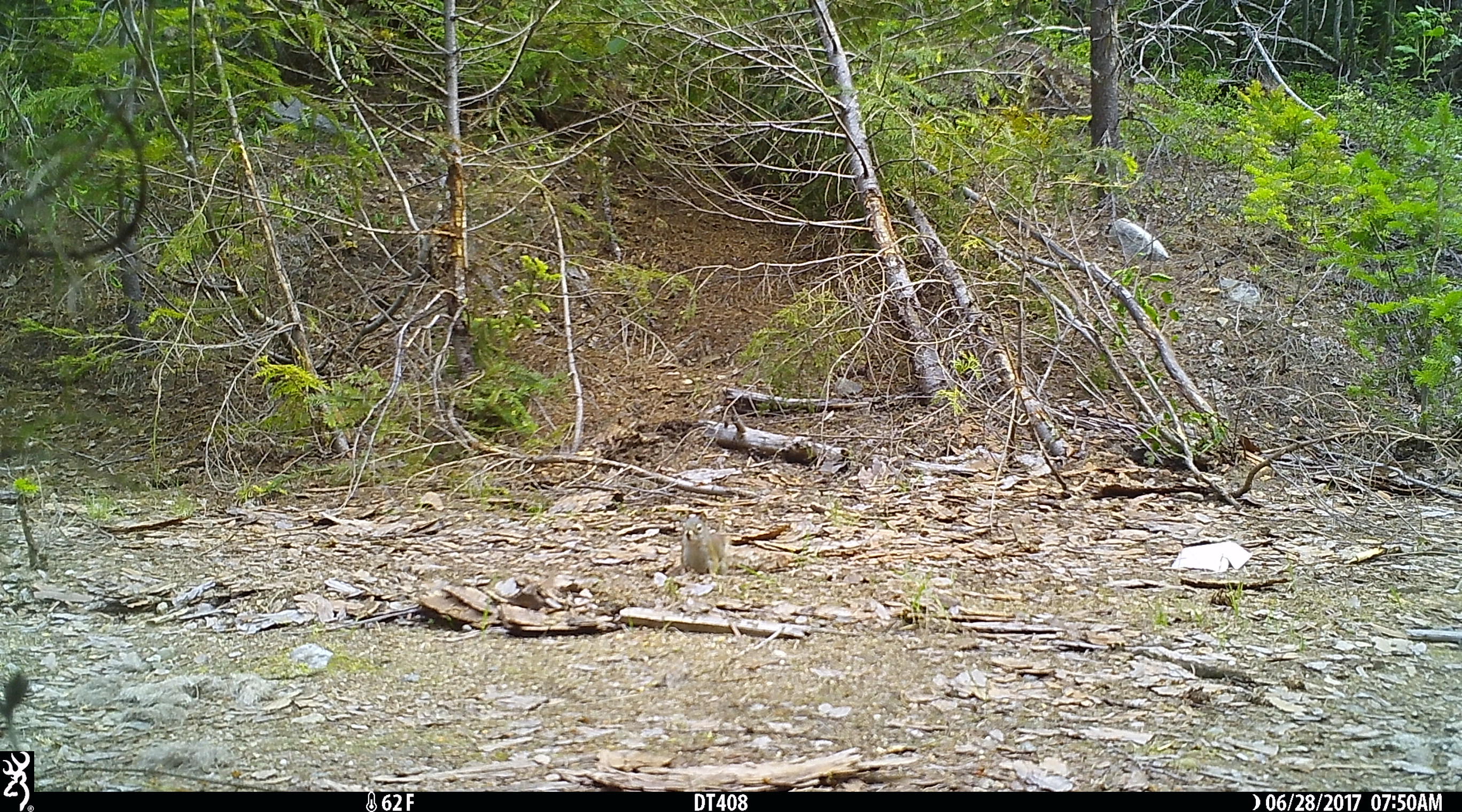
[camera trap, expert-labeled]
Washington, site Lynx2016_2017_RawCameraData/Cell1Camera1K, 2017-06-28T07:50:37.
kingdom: Animalia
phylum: Chordata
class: Mammalia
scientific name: Mammalia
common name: small mammal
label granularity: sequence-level